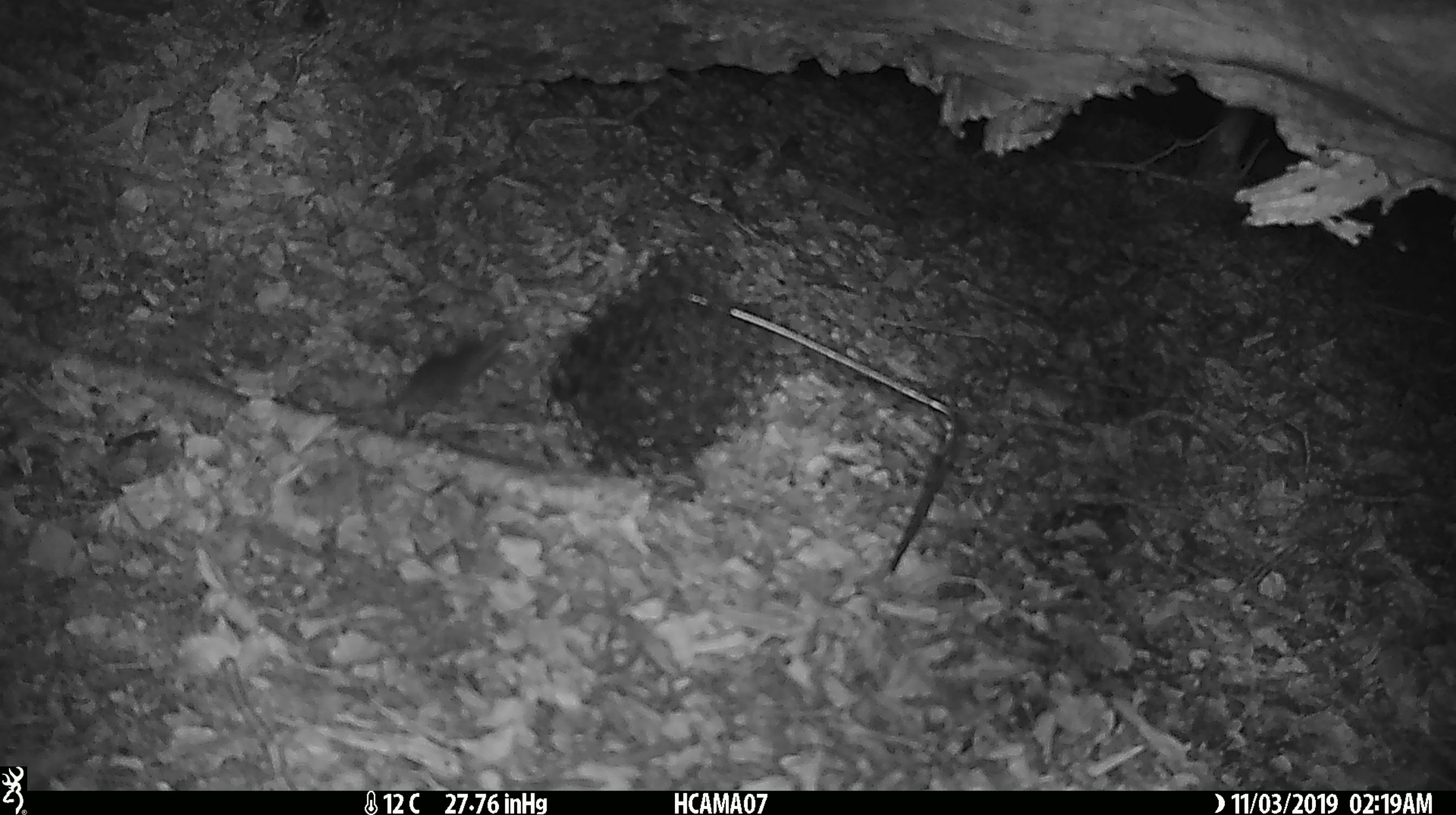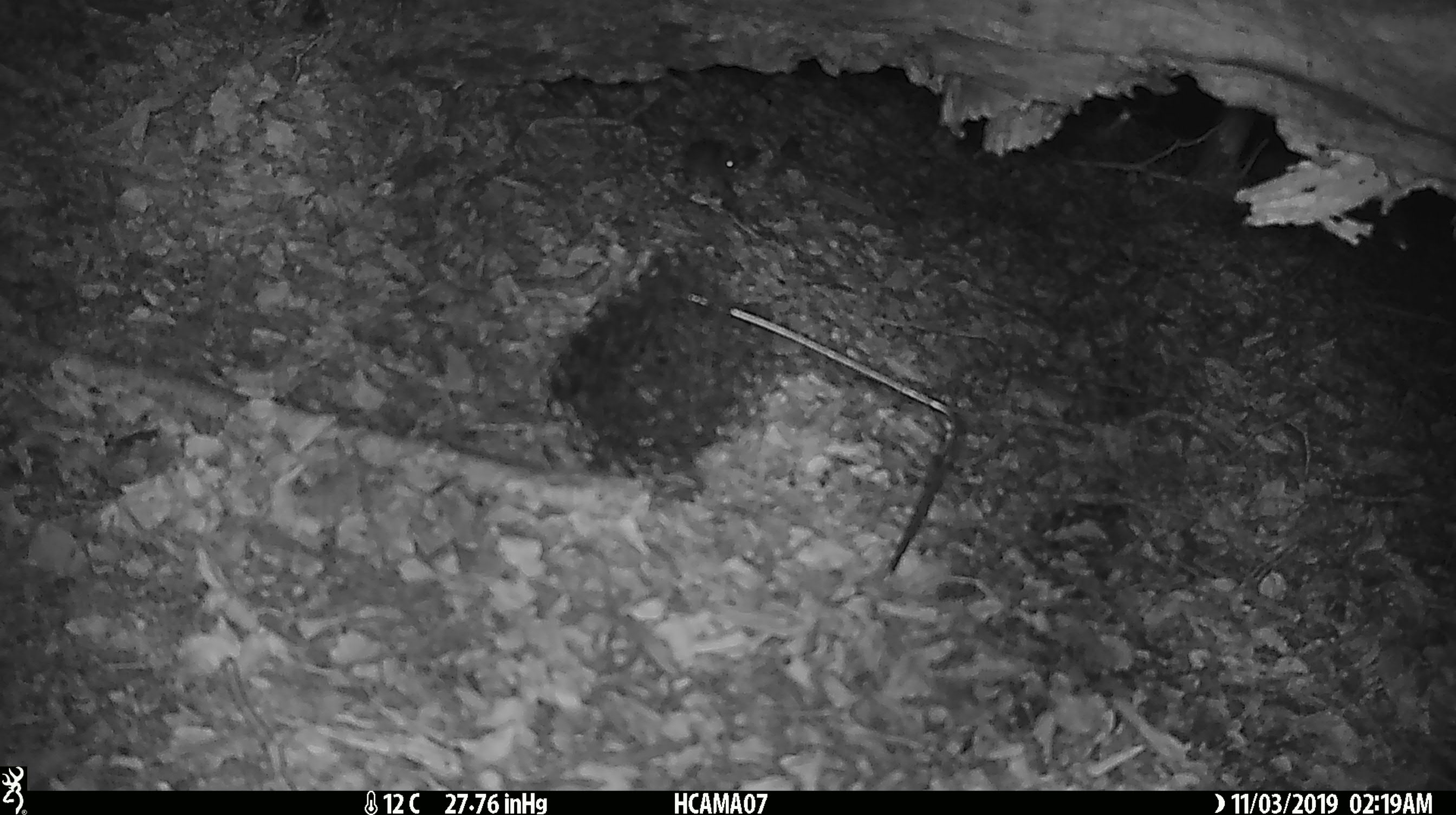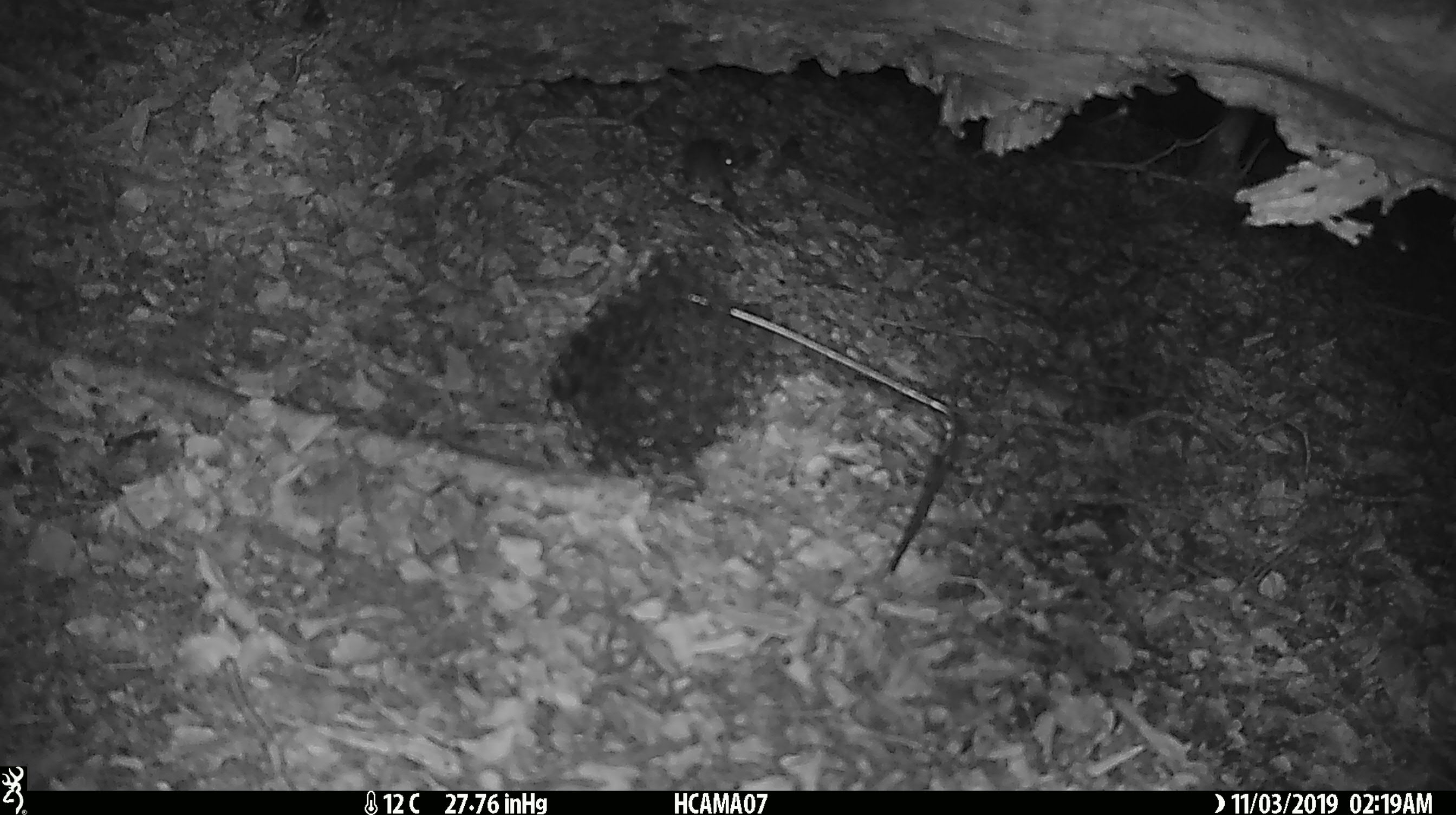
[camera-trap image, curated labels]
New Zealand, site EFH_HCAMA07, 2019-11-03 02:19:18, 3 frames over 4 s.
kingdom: Animalia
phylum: Chordata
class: Mammalia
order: Rodentia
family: Muridae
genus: Mus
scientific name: Mus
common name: mouse